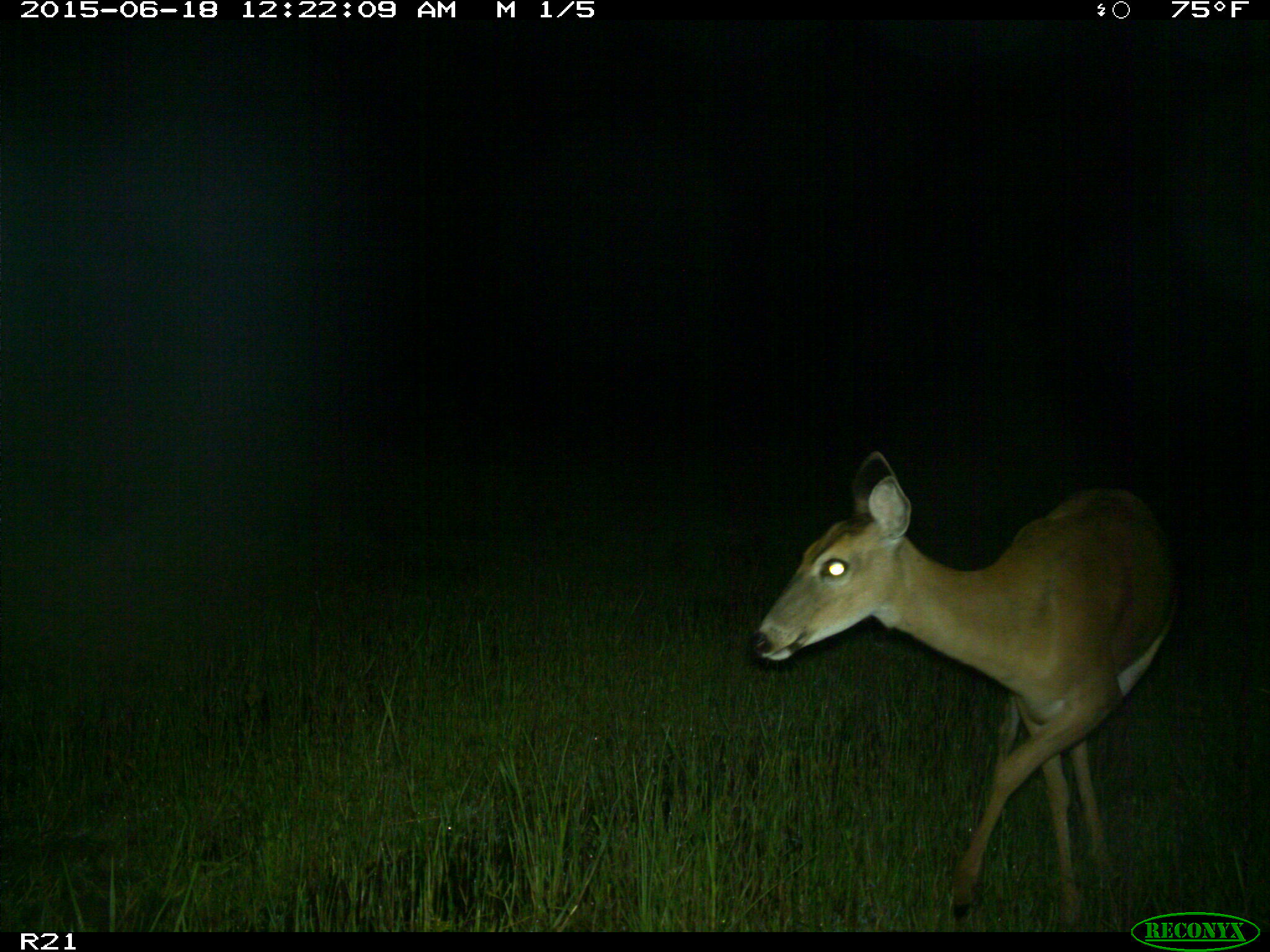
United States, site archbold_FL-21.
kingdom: Animalia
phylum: Chordata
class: Mammalia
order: Artiodactyla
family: Cervidae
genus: Odocoileus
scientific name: Odocoileus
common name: deer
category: unidentified deer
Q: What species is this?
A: Unidentified deer (deer) (Odocoileus).